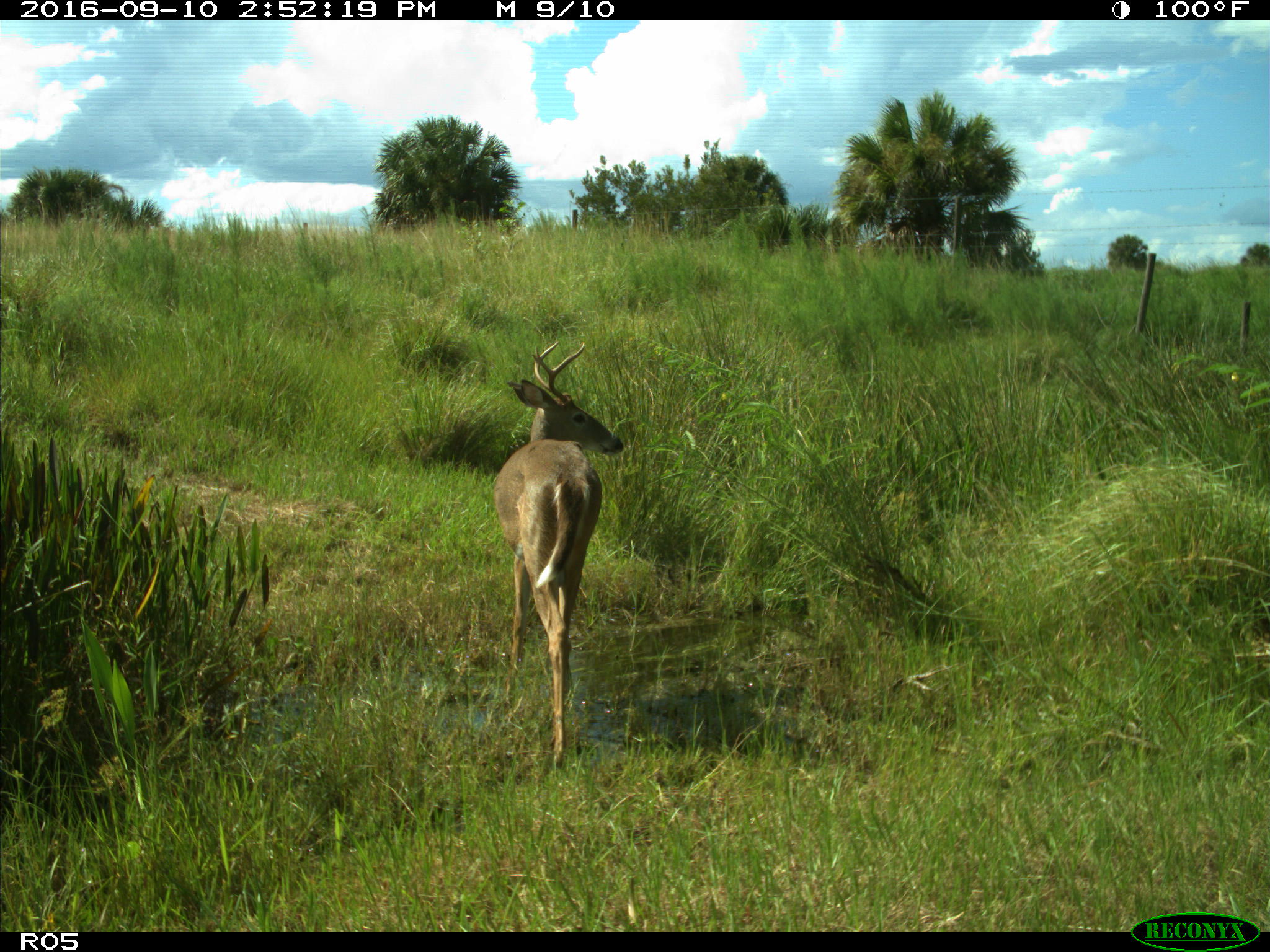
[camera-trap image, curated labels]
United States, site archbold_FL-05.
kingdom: Animalia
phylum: Chordata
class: Mammalia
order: Artiodactyla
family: Cervidae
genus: Odocoileus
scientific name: Odocoileus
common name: deer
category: unidentified deer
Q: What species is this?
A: Unidentified deer (deer) (Odocoileus).